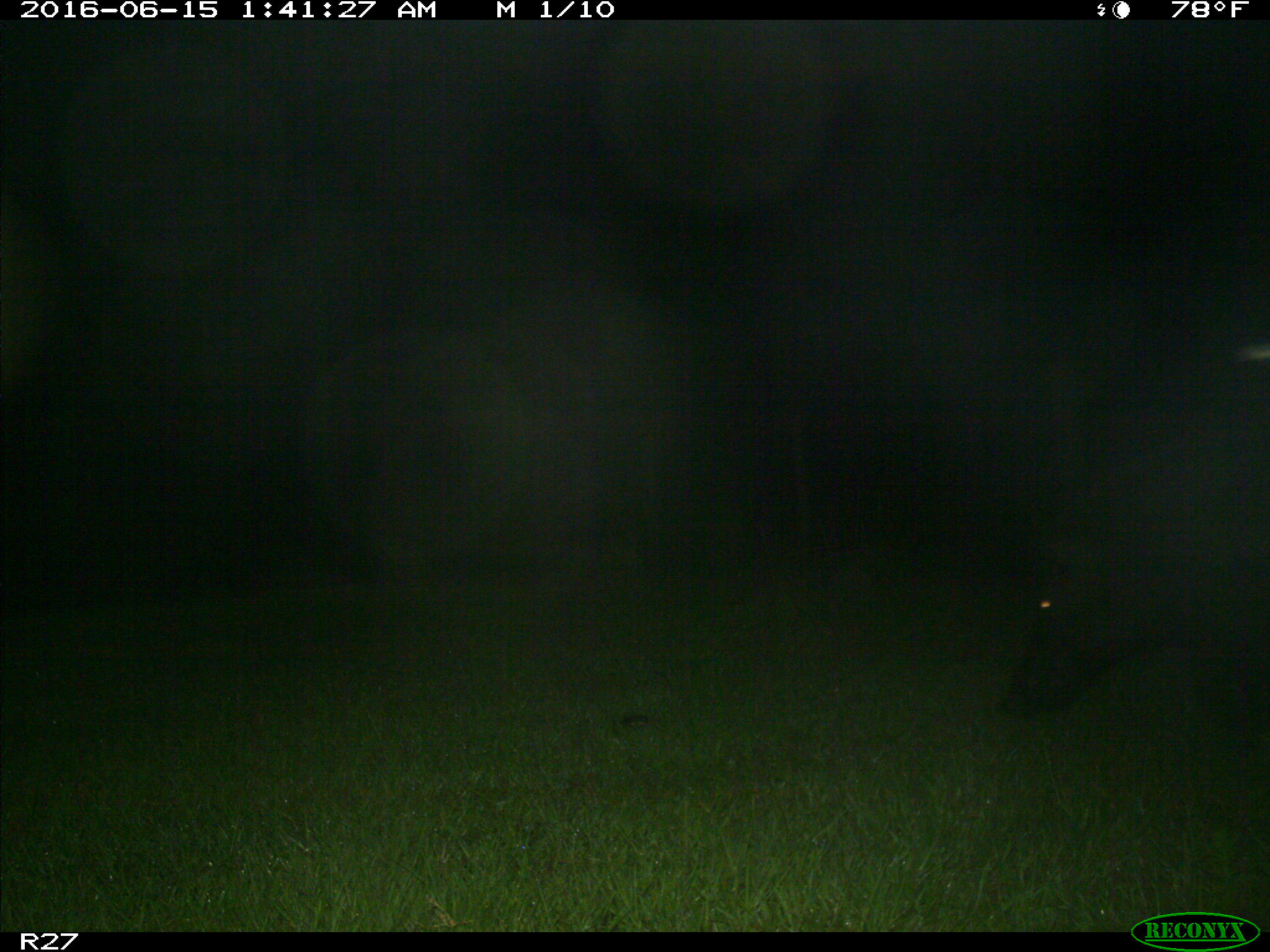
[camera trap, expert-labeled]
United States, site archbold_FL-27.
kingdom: Animalia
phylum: Chordata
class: Mammalia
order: Artiodactyla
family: Suidae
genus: Sus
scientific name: Sus scrofa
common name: wild boar